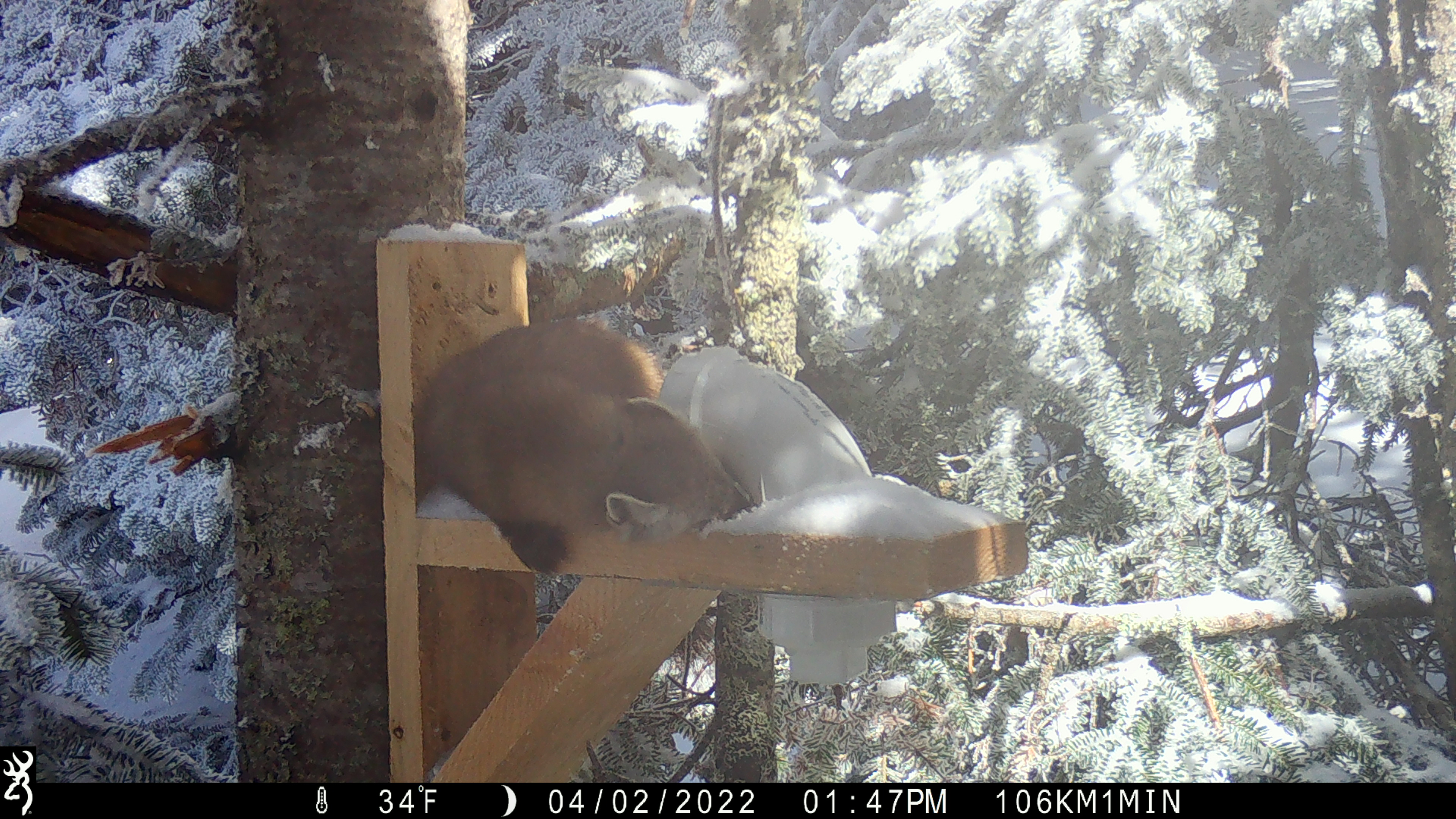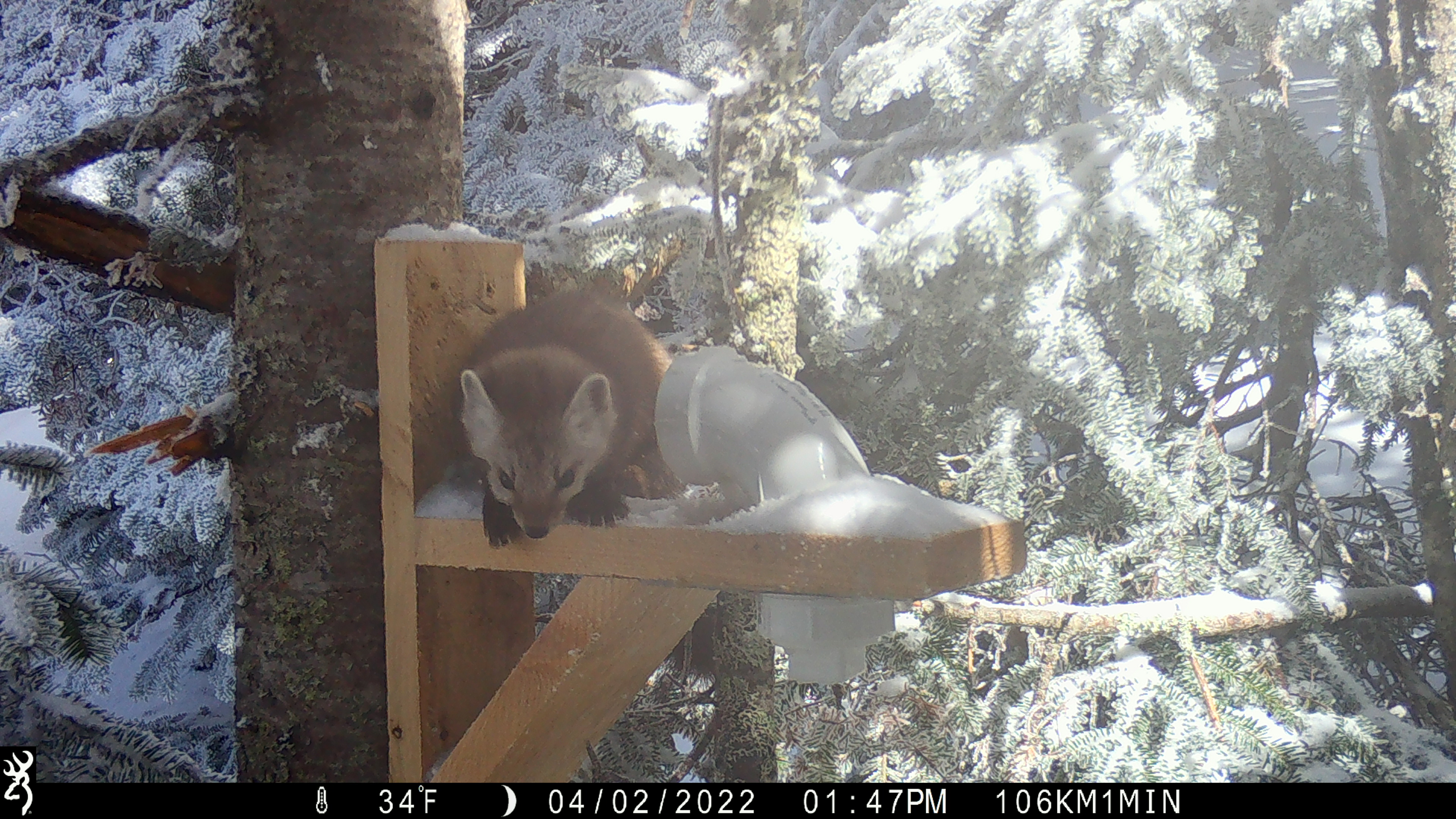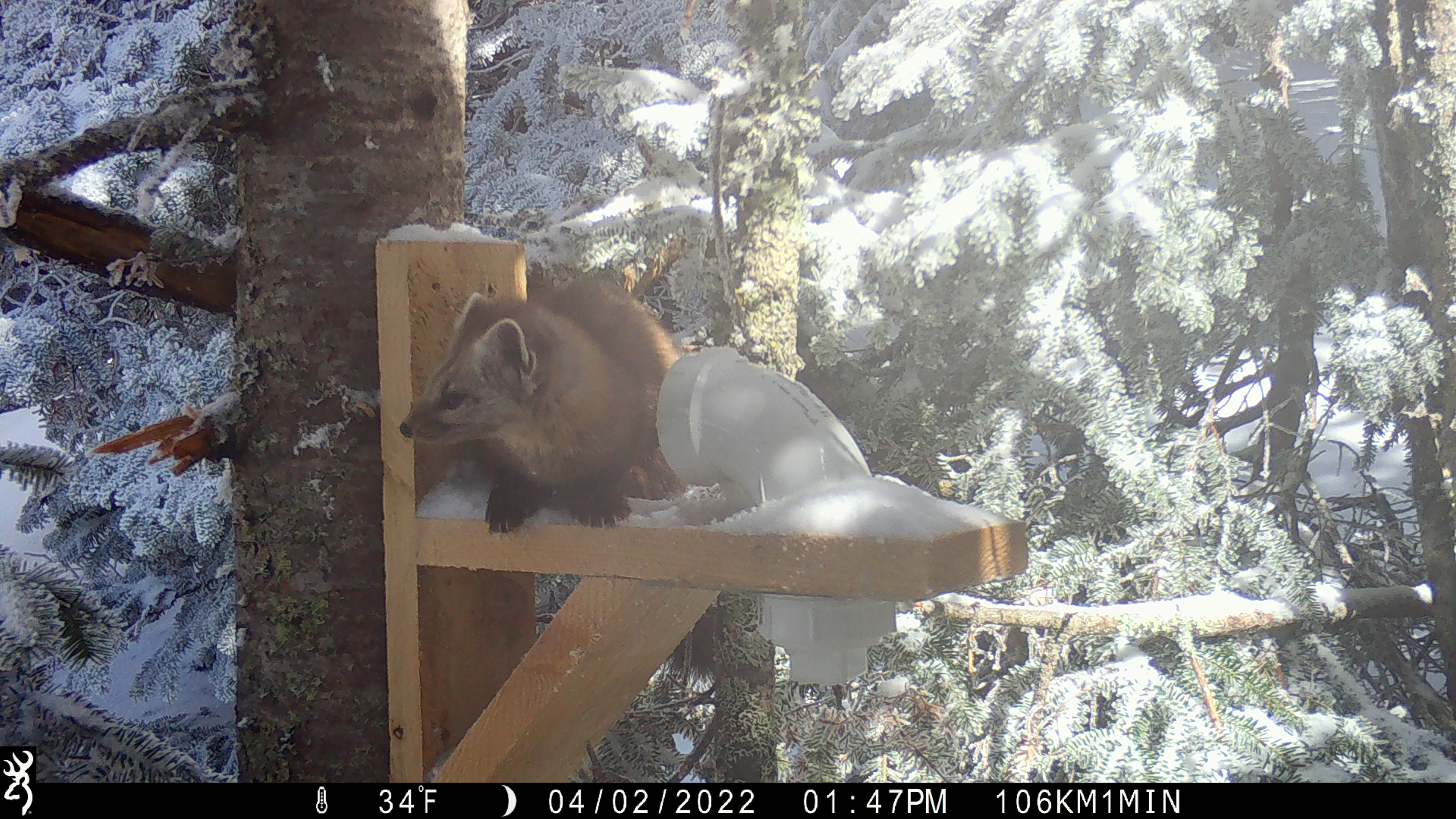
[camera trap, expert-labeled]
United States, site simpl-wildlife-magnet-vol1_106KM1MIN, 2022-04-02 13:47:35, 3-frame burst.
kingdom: Animalia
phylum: Chordata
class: Mammalia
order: Carnivora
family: Mustelidae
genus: Martes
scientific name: Martes americana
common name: american marten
American marten (Martes americana).